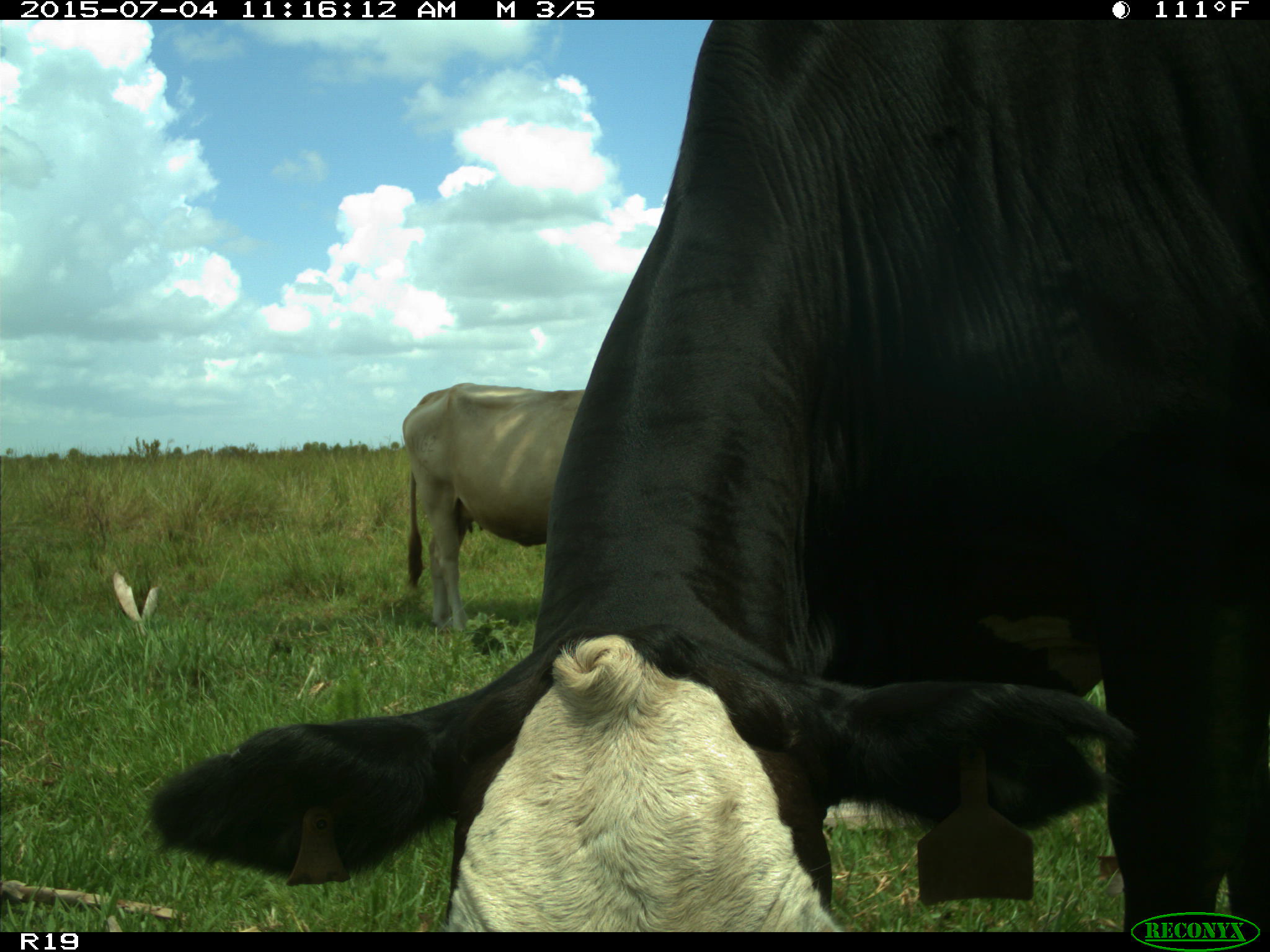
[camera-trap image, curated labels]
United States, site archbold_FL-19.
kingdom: Animalia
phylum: Chordata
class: Mammalia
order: Artiodactyla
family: Bovidae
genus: Bos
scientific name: Bos taurus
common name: domestic cow